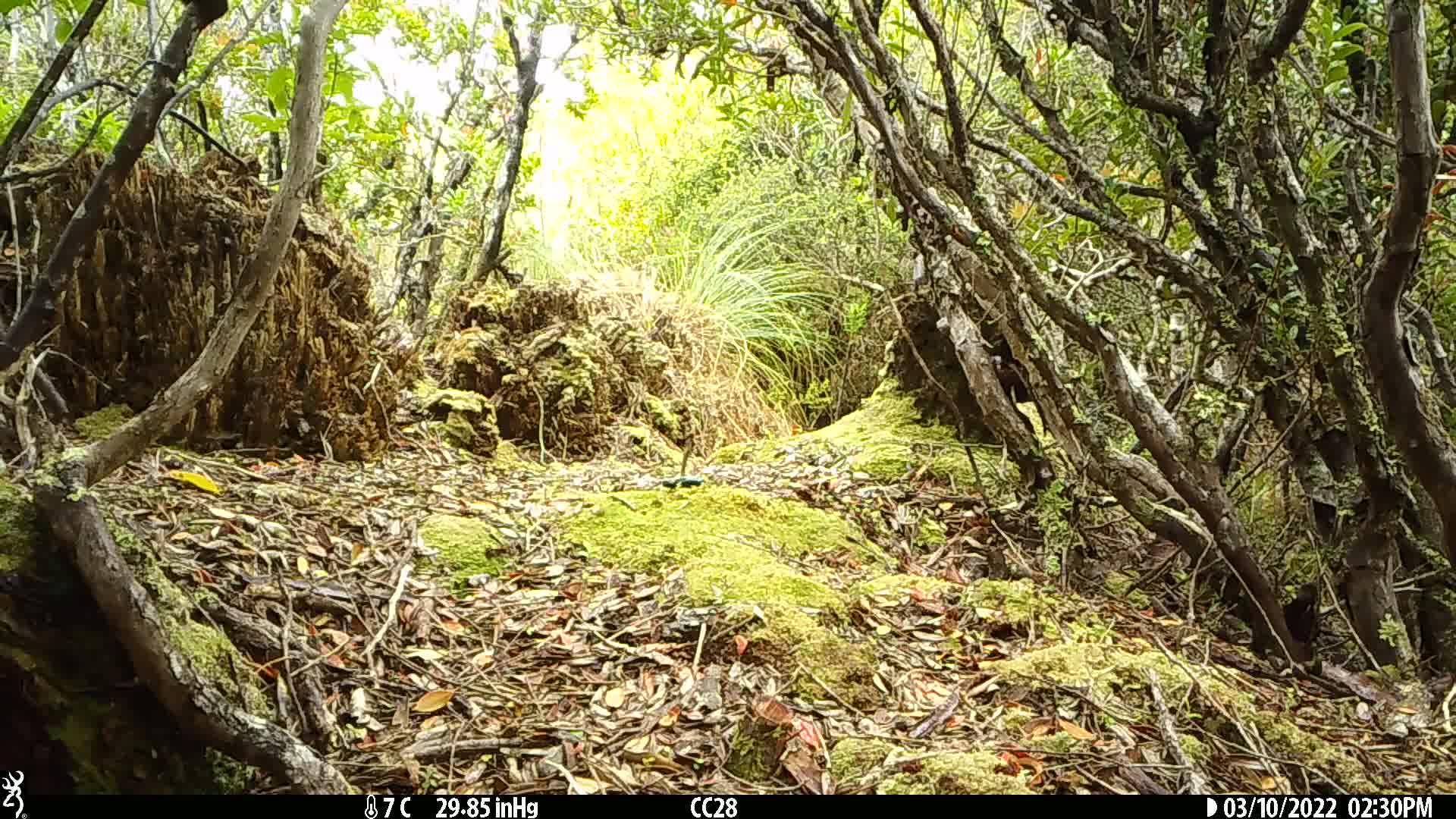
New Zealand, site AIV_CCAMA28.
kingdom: Animalia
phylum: Chordata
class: Aves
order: Passeriformes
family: Meliphagidae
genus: Anthornis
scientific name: Anthornis melanura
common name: new zealand bellbird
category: bellbird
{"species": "bellbird (new zealand bellbird) (Anthornis melanura)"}